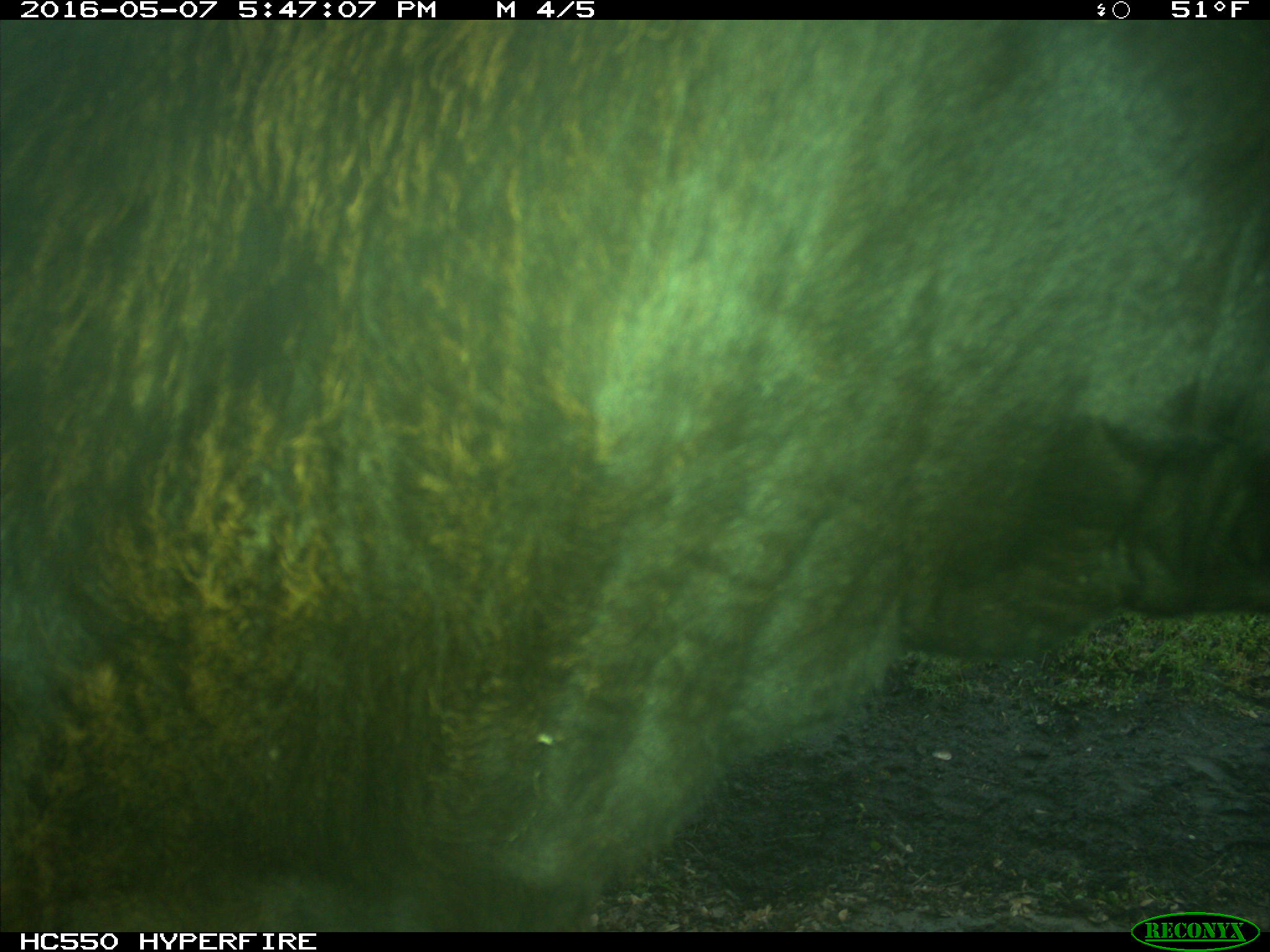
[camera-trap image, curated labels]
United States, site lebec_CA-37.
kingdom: Animalia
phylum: Chordata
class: Mammalia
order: Artiodactyla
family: Bovidae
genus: Bos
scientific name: Bos taurus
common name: domestic cow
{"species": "Bos taurus (domestic cow)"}